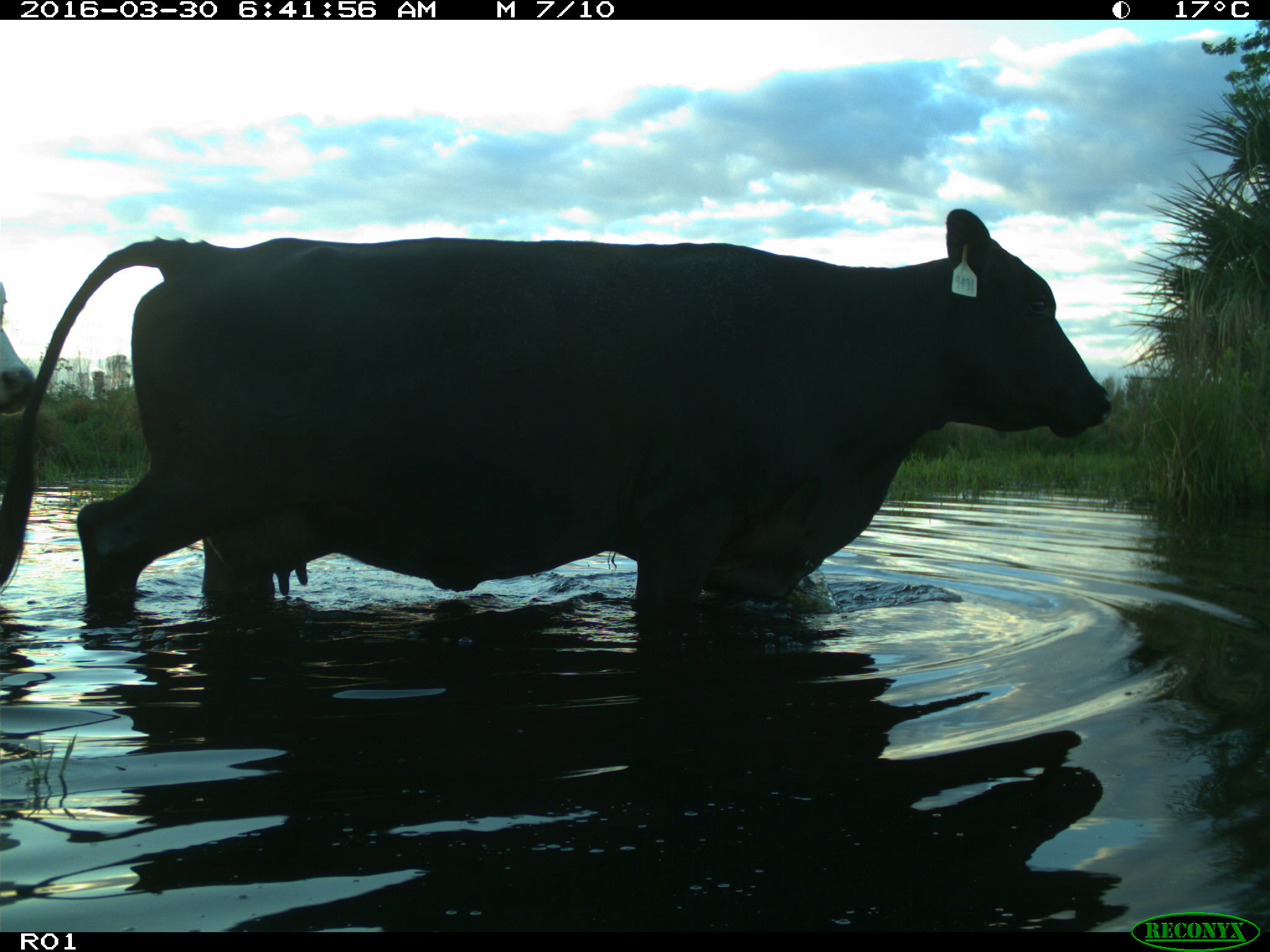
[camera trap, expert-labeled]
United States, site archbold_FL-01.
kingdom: Animalia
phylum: Chordata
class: Mammalia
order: Artiodactyla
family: Bovidae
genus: Bos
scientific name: Bos taurus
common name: domestic cow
Bos taurus (domestic cow).